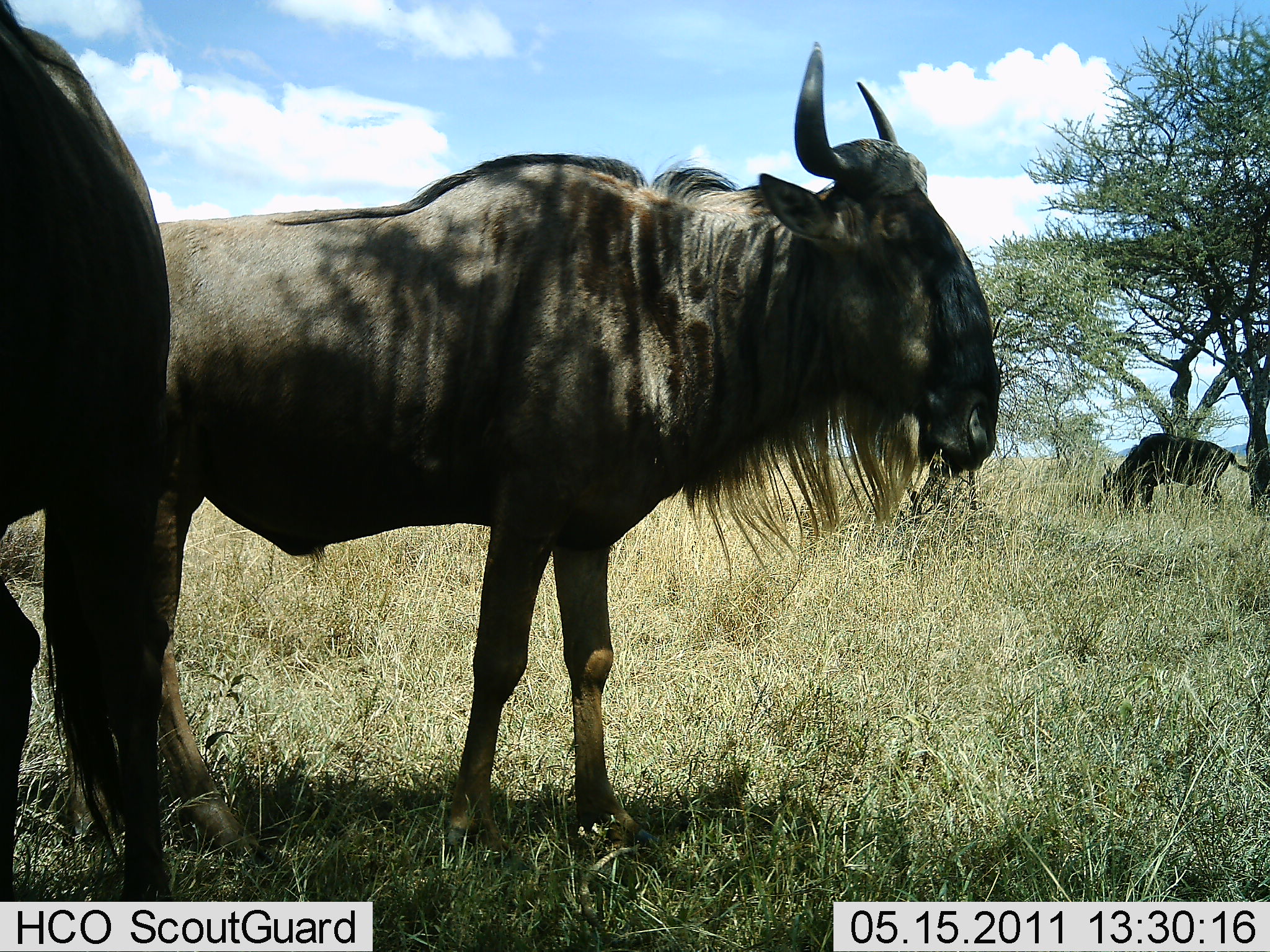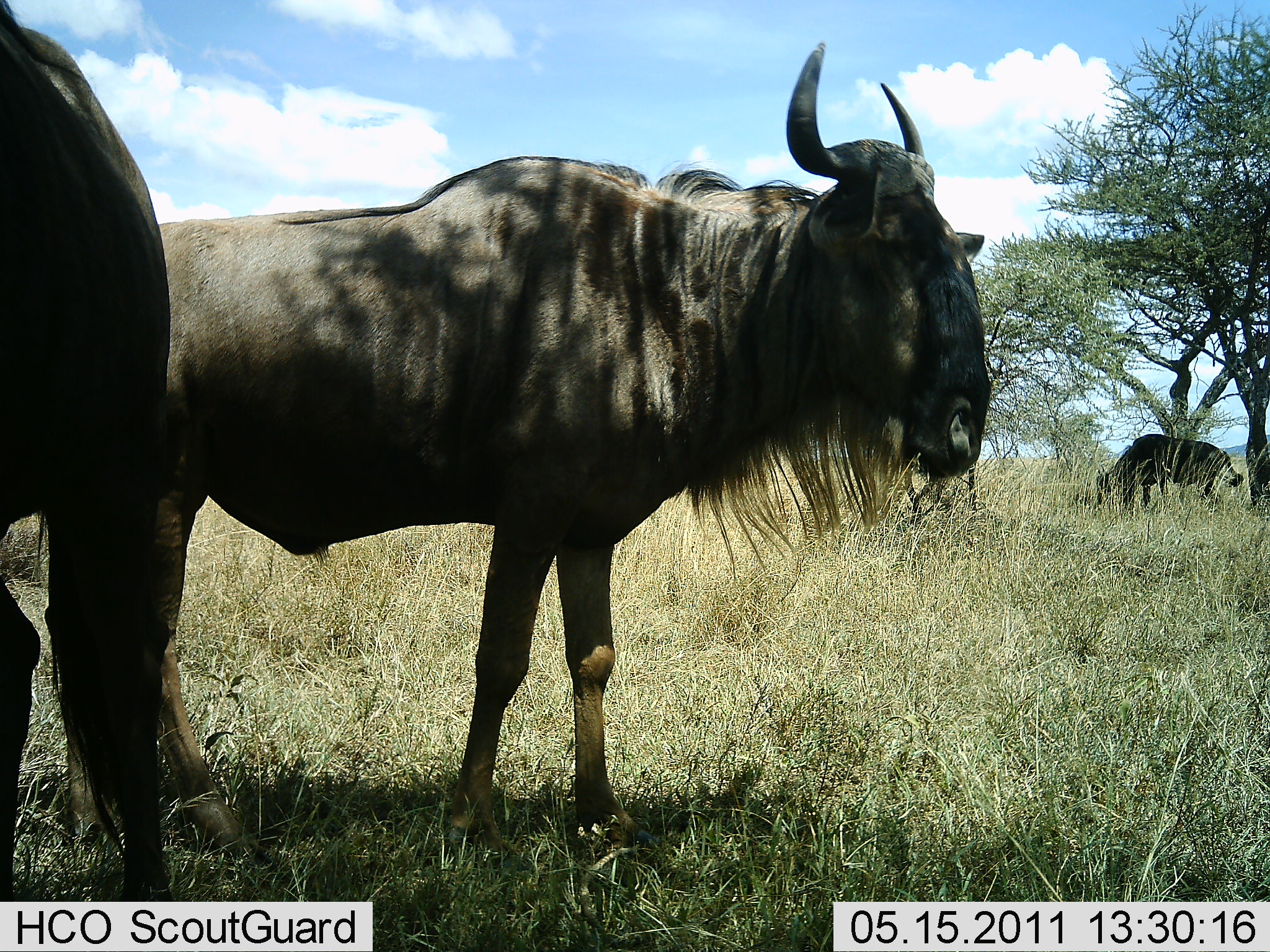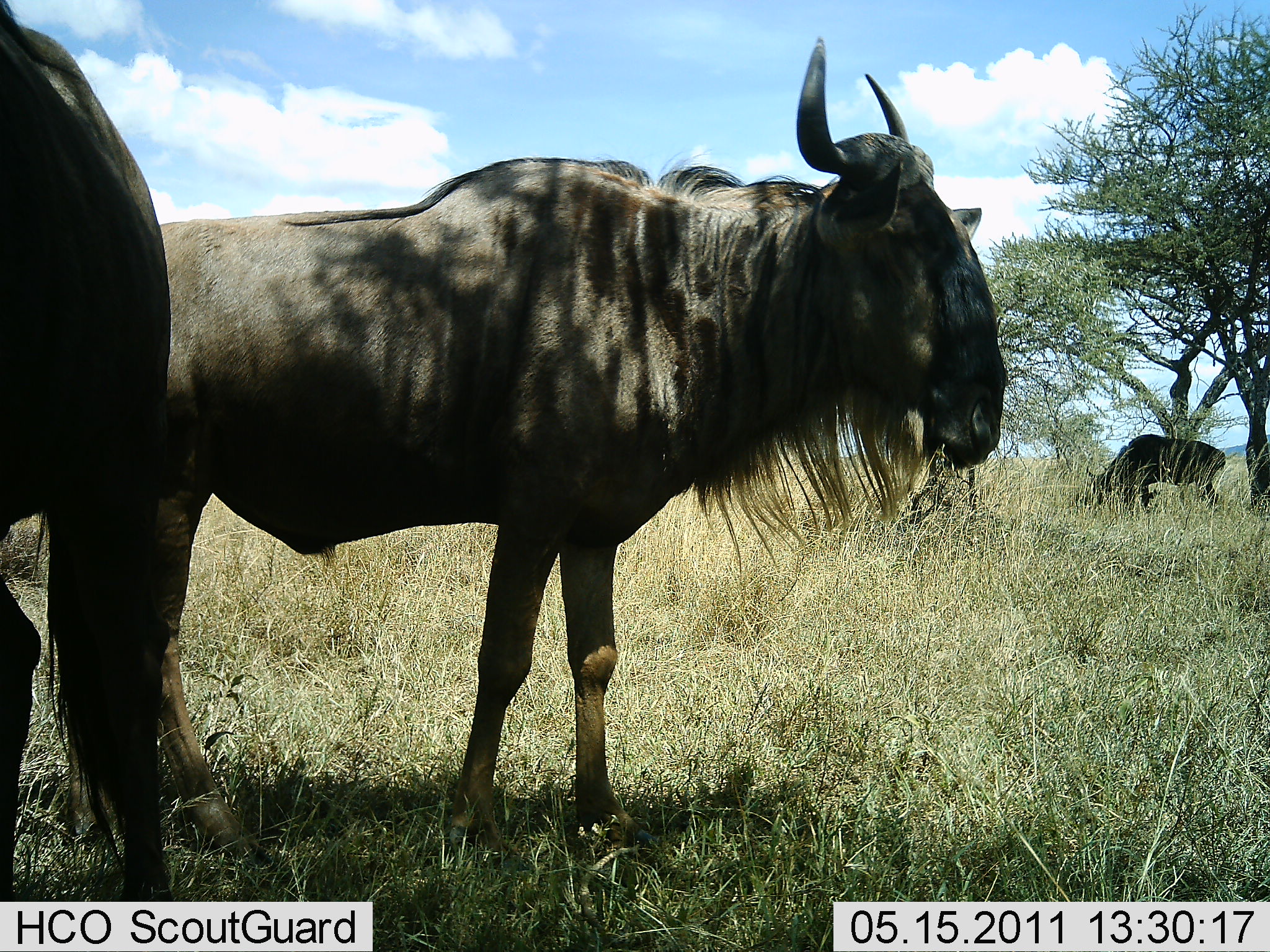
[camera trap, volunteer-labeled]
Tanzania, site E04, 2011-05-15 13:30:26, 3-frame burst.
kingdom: Animalia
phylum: Chordata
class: Mammalia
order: Artiodactyla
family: Bovidae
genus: Connochaetes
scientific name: Connochaetes taurinus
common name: blue wildebeest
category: wildebeest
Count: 3.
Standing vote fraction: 92%.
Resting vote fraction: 17%.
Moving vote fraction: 0%.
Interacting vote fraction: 0%.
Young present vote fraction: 8%.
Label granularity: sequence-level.